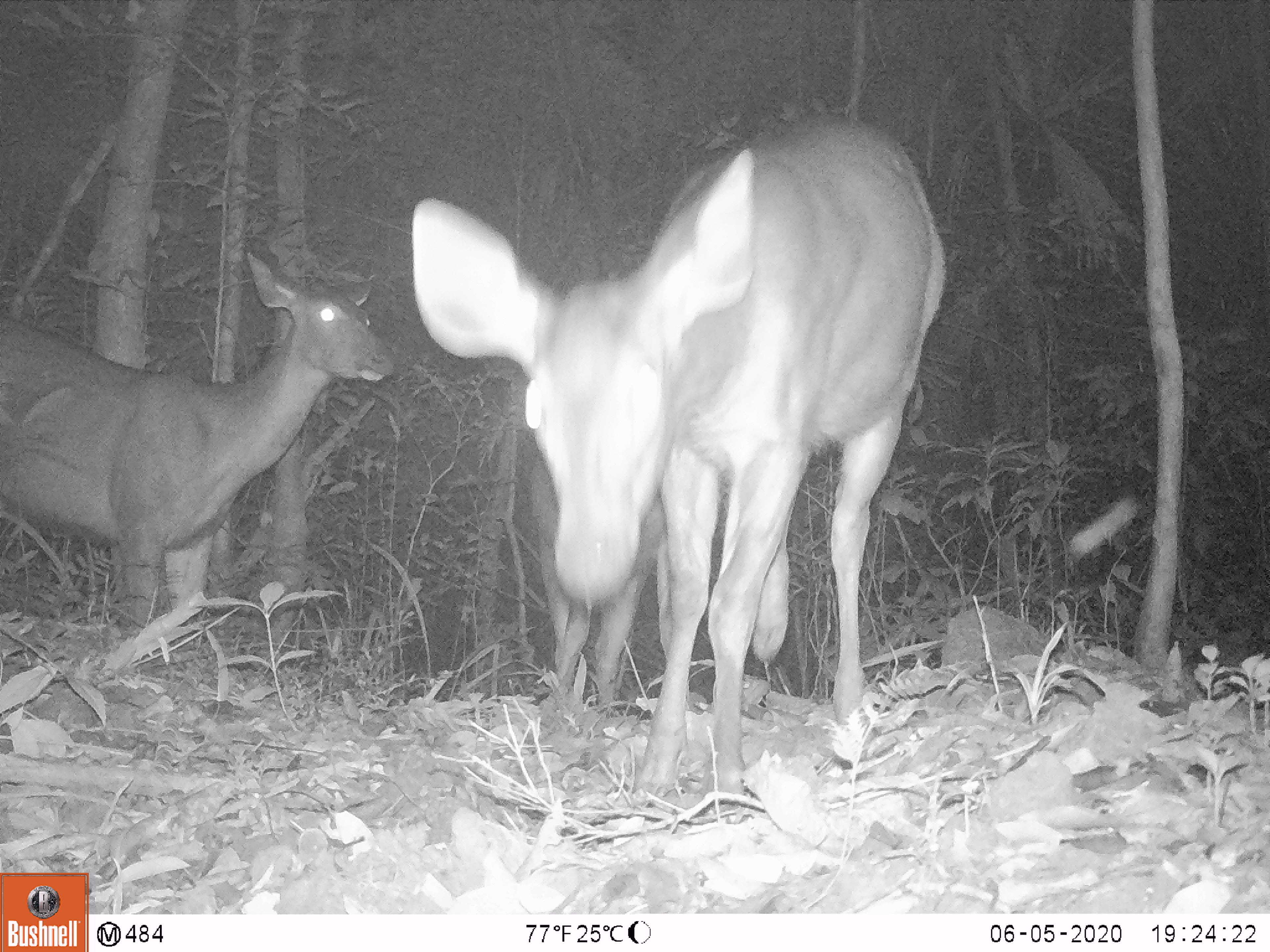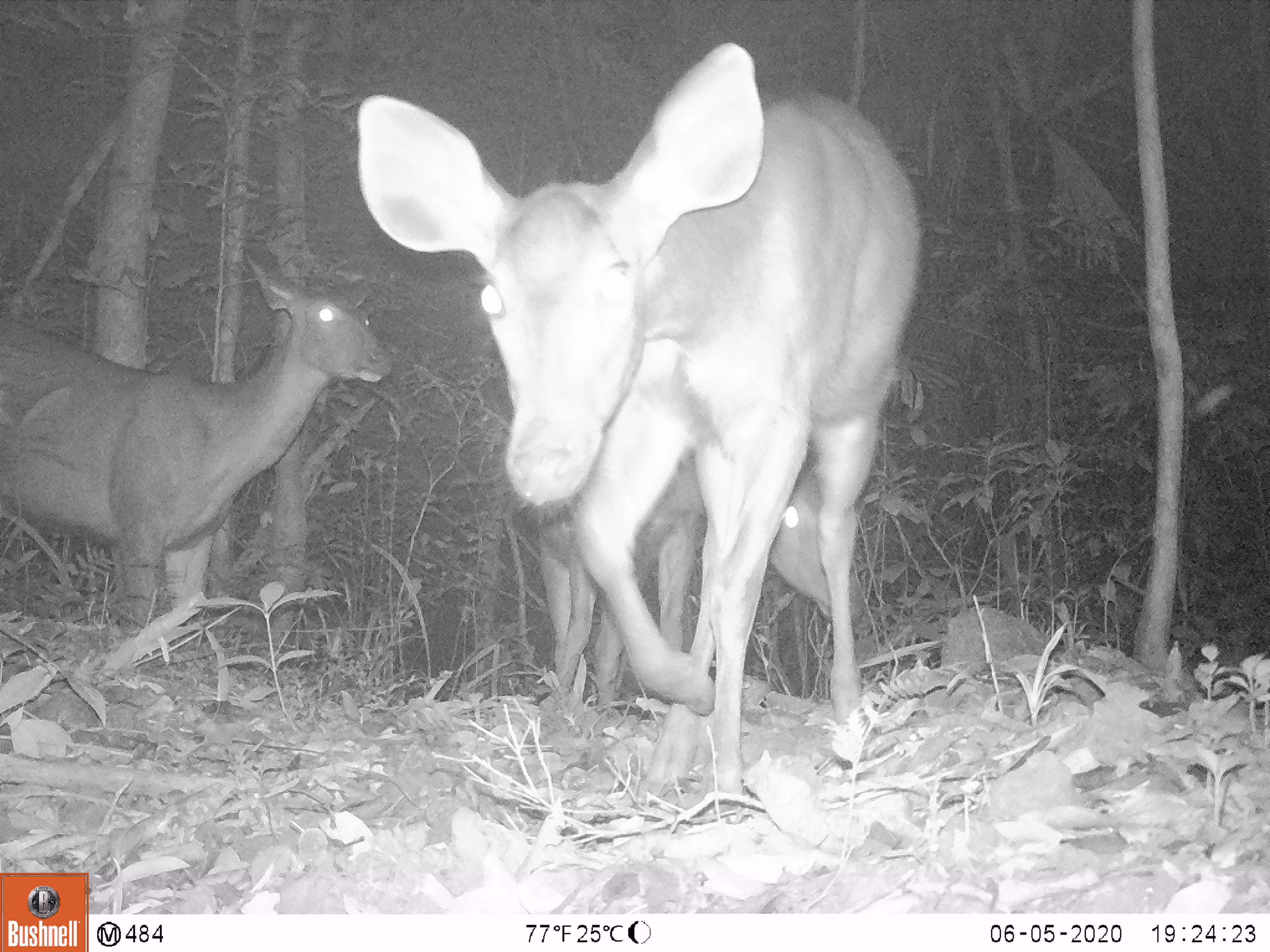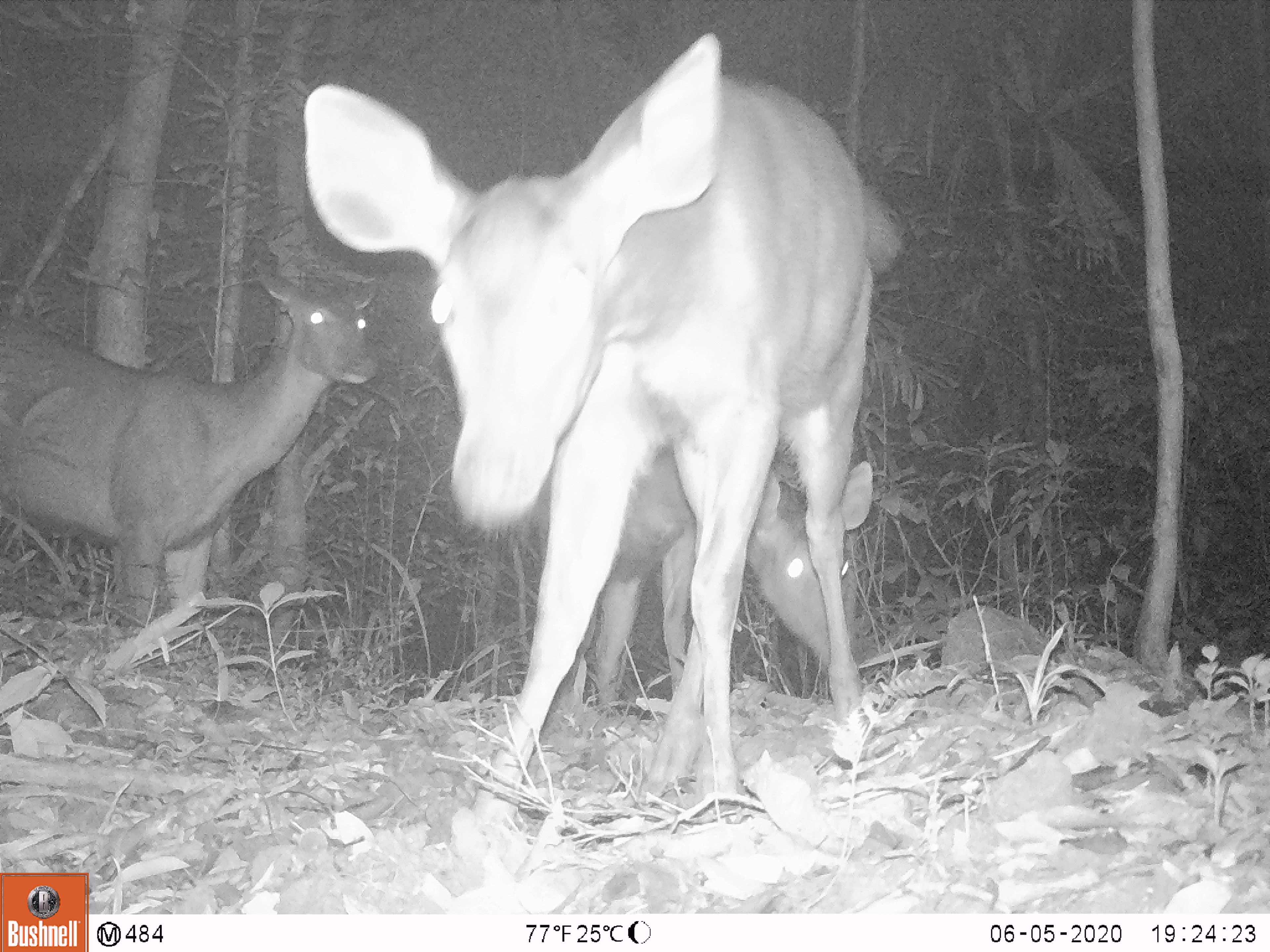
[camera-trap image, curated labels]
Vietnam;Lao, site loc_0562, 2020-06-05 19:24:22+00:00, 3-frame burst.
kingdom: Animalia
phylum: Chordata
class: Mammalia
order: Artiodactyla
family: Cervidae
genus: Rusa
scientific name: Rusa unicolor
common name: sambar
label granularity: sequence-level